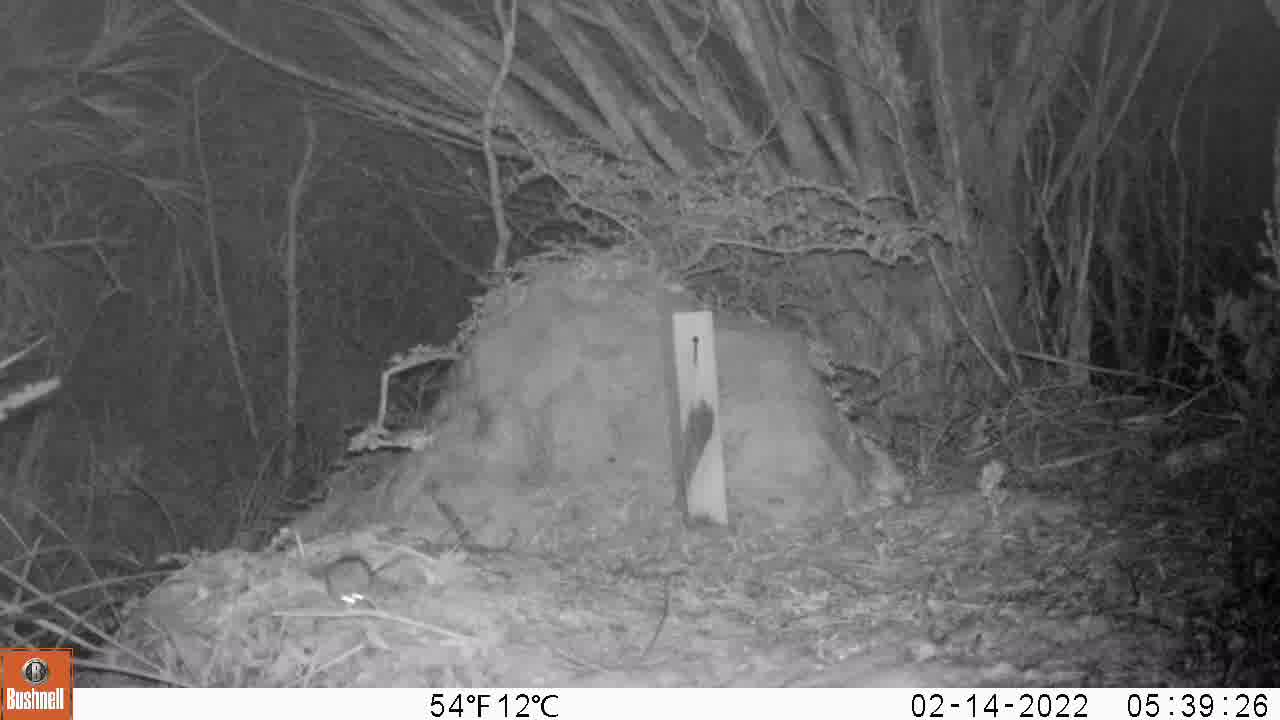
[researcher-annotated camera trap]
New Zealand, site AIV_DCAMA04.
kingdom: Animalia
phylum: Chordata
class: Mammalia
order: Rodentia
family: Muridae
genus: Mus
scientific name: Mus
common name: mouse